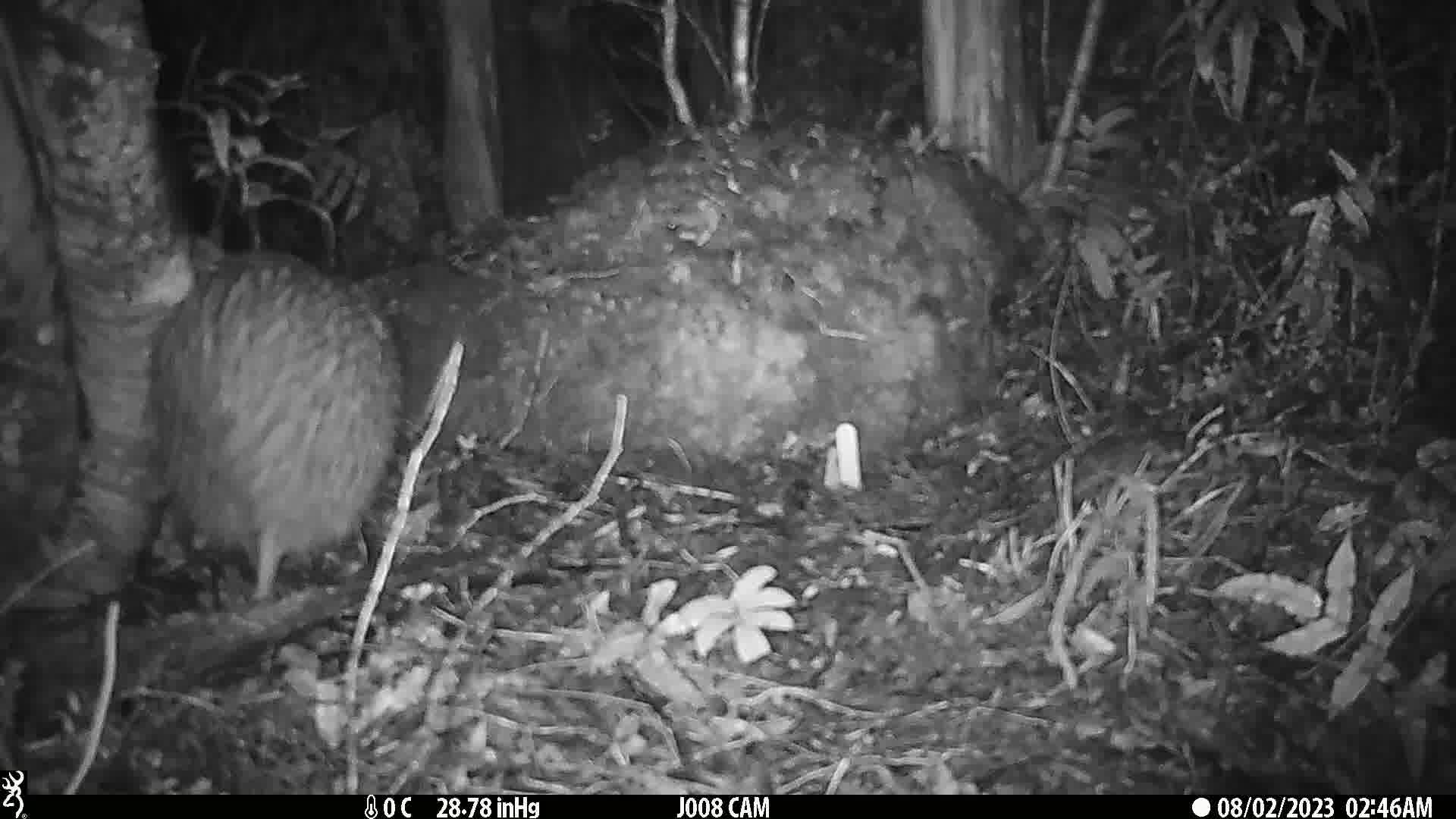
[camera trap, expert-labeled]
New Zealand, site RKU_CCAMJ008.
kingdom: Animalia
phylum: Chordata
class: Aves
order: Apterygiformes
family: Apterygidae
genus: Apteryx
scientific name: Apteryx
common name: kiwi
Kiwi (Apteryx).